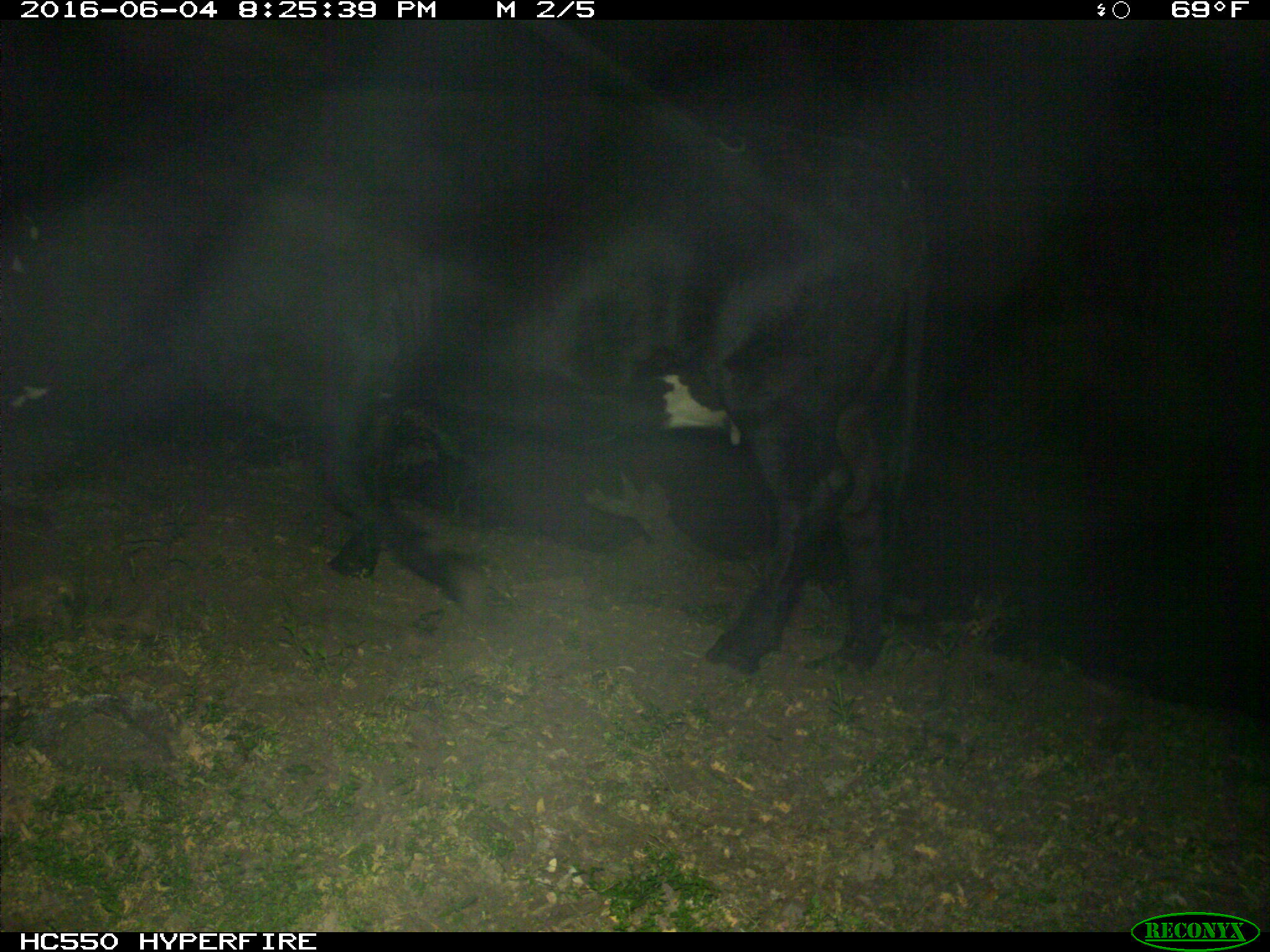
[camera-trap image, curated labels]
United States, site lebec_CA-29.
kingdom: Animalia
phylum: Chordata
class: Mammalia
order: Artiodactyla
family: Bovidae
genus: Bos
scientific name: Bos taurus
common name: domestic cow